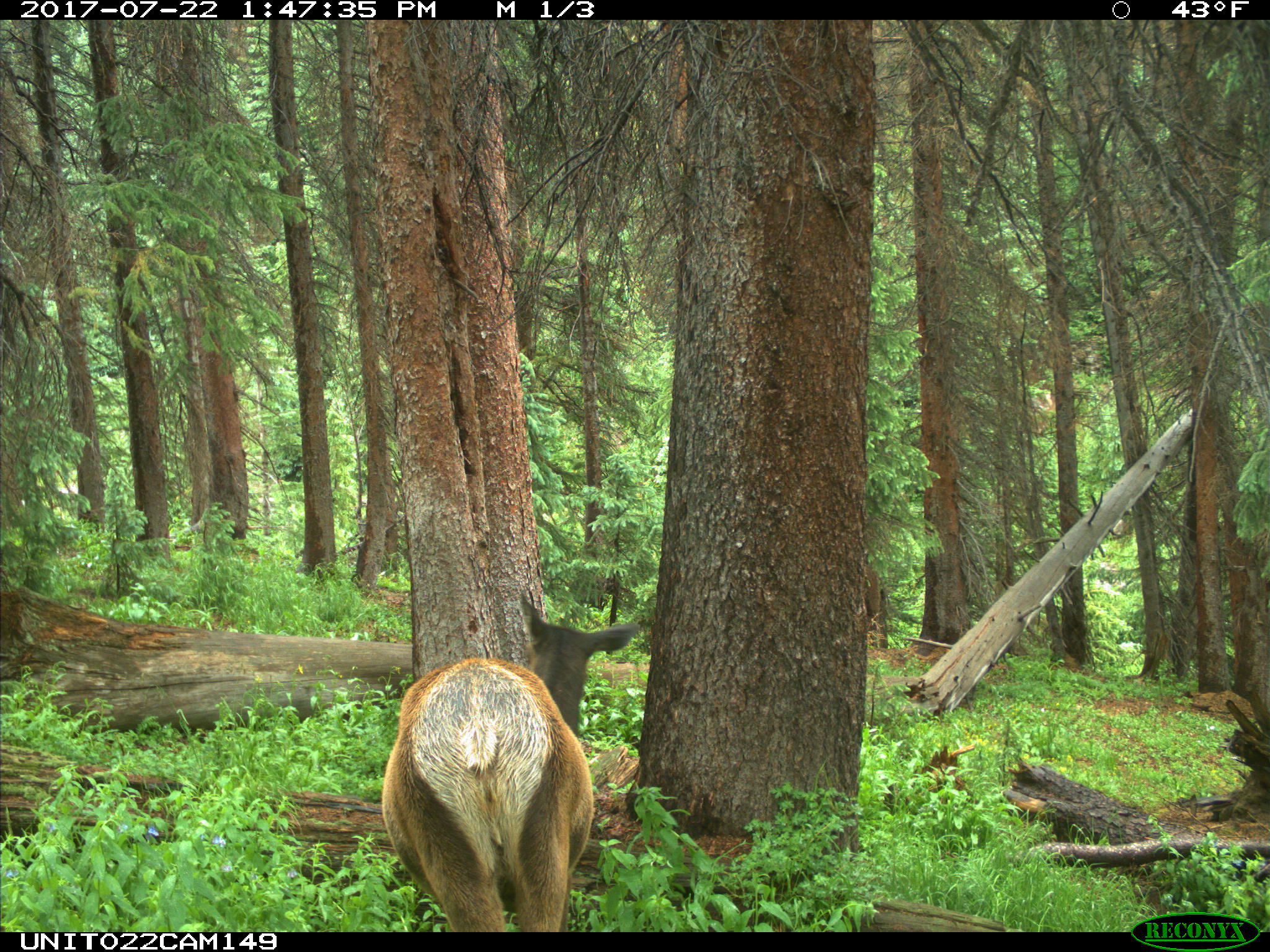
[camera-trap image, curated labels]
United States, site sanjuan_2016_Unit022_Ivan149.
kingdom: Animalia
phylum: Chordata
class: Mammalia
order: Artiodactyla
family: Cervidae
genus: Cervus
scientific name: Cervus elaphus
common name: red deer